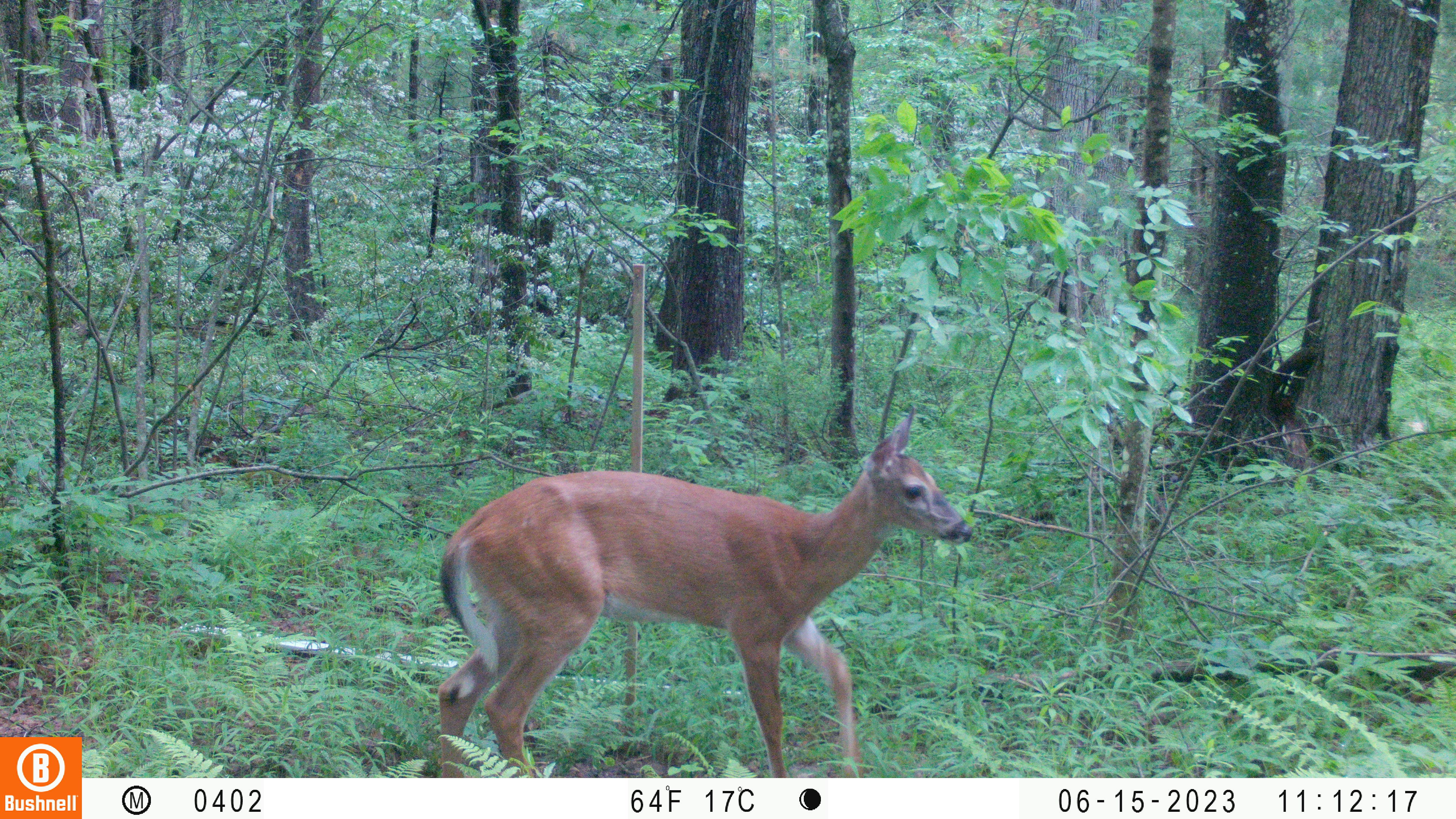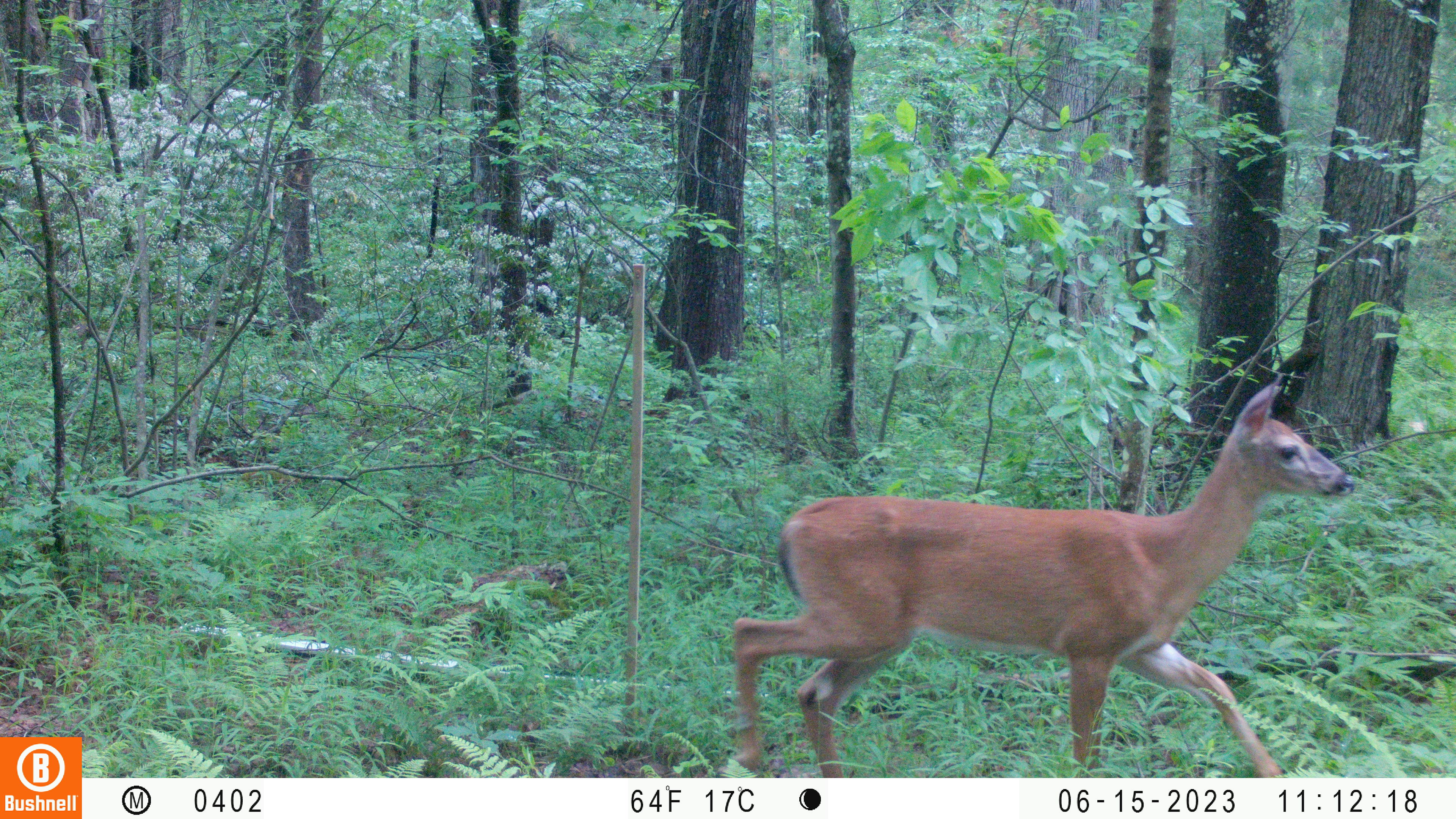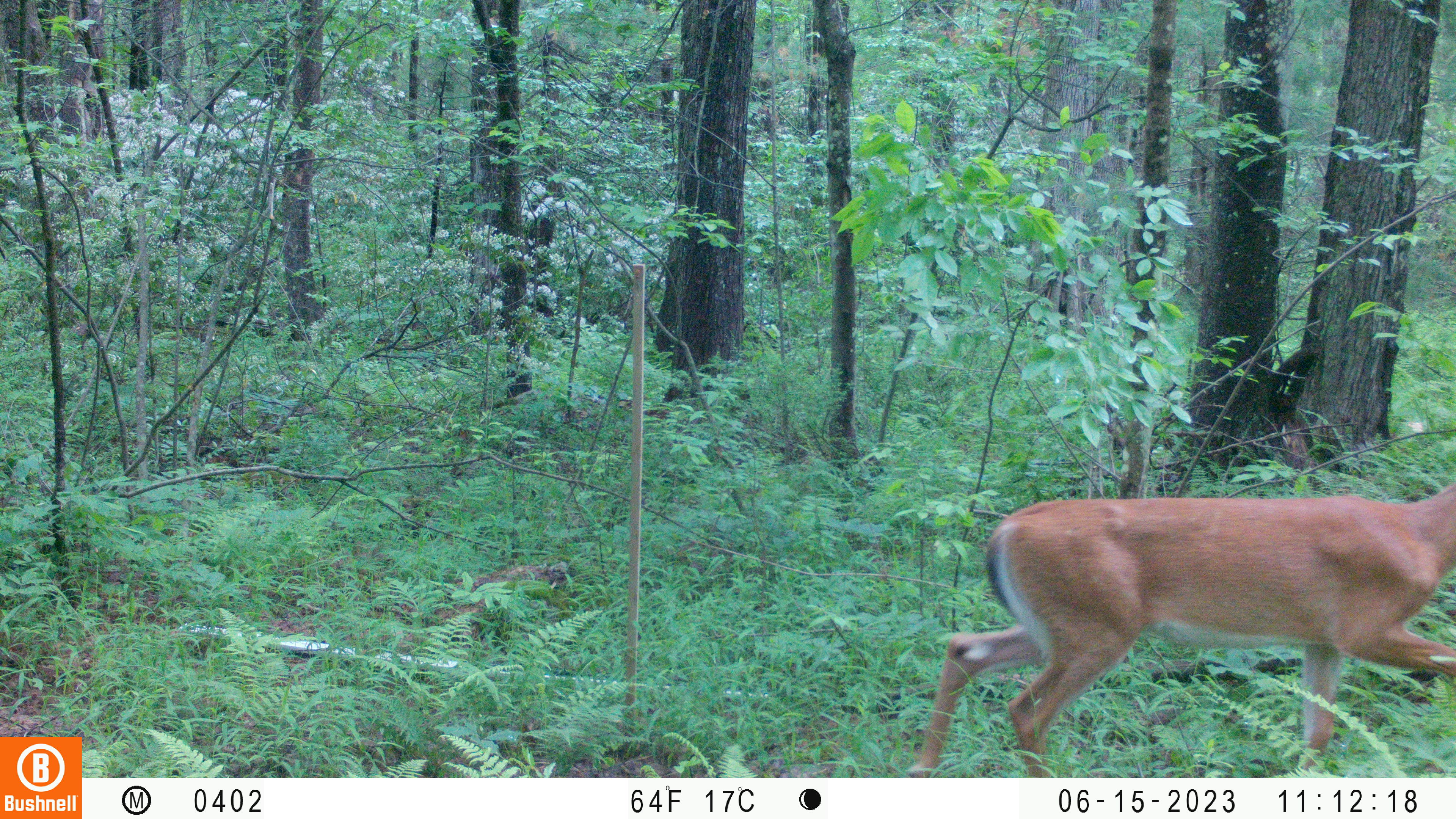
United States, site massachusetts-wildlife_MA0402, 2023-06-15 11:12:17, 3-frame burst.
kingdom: Animalia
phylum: Chordata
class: Mammalia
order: Artiodactyla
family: Cervidae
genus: Odocoileus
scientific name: Odocoileus virginianus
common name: white-tailed deer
White-tailed deer (Odocoileus virginianus).